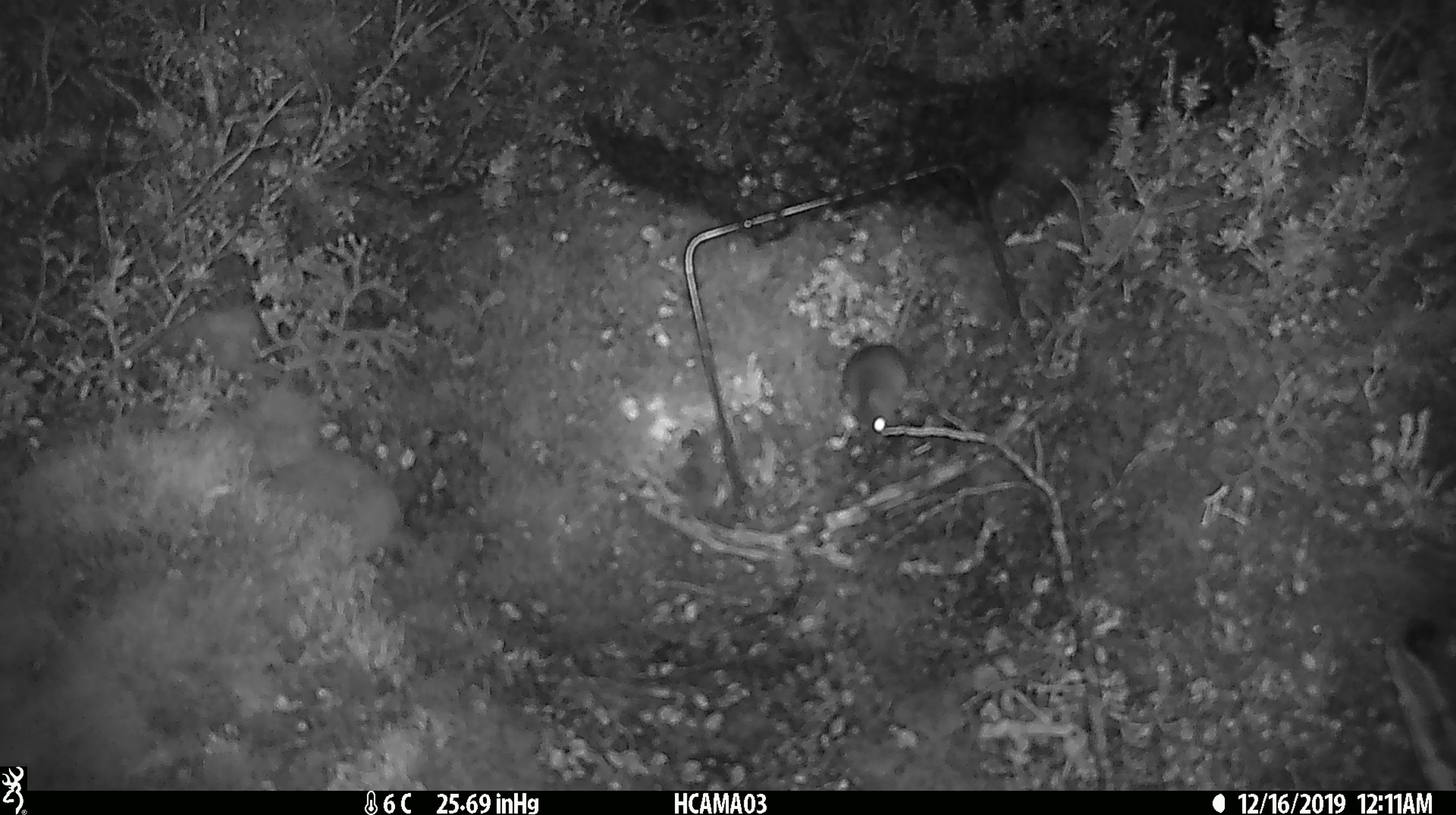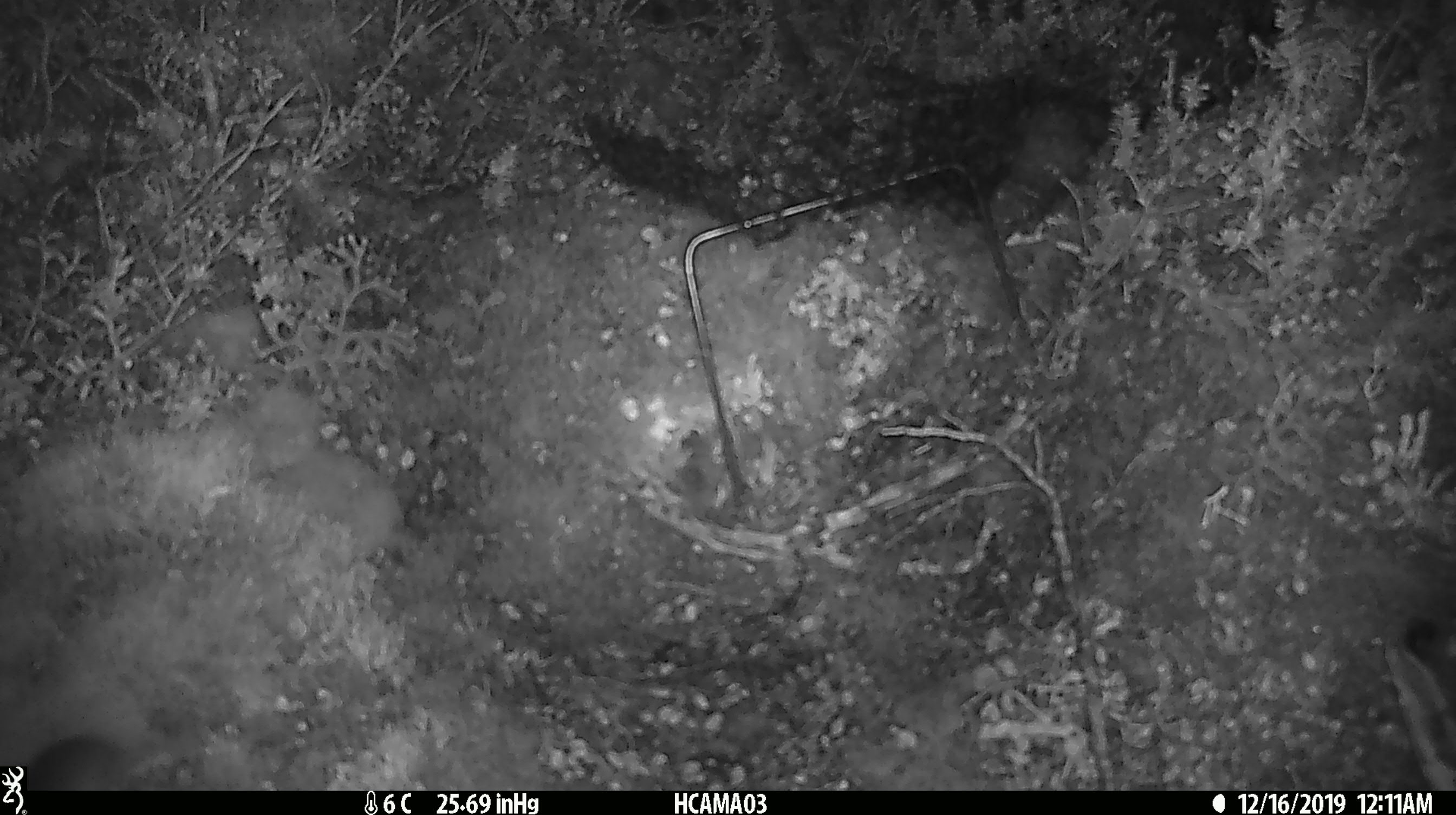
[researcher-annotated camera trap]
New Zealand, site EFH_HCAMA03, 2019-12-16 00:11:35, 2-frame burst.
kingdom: Animalia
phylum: Chordata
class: Mammalia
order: Rodentia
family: Muridae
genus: Mus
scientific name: Mus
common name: mouse